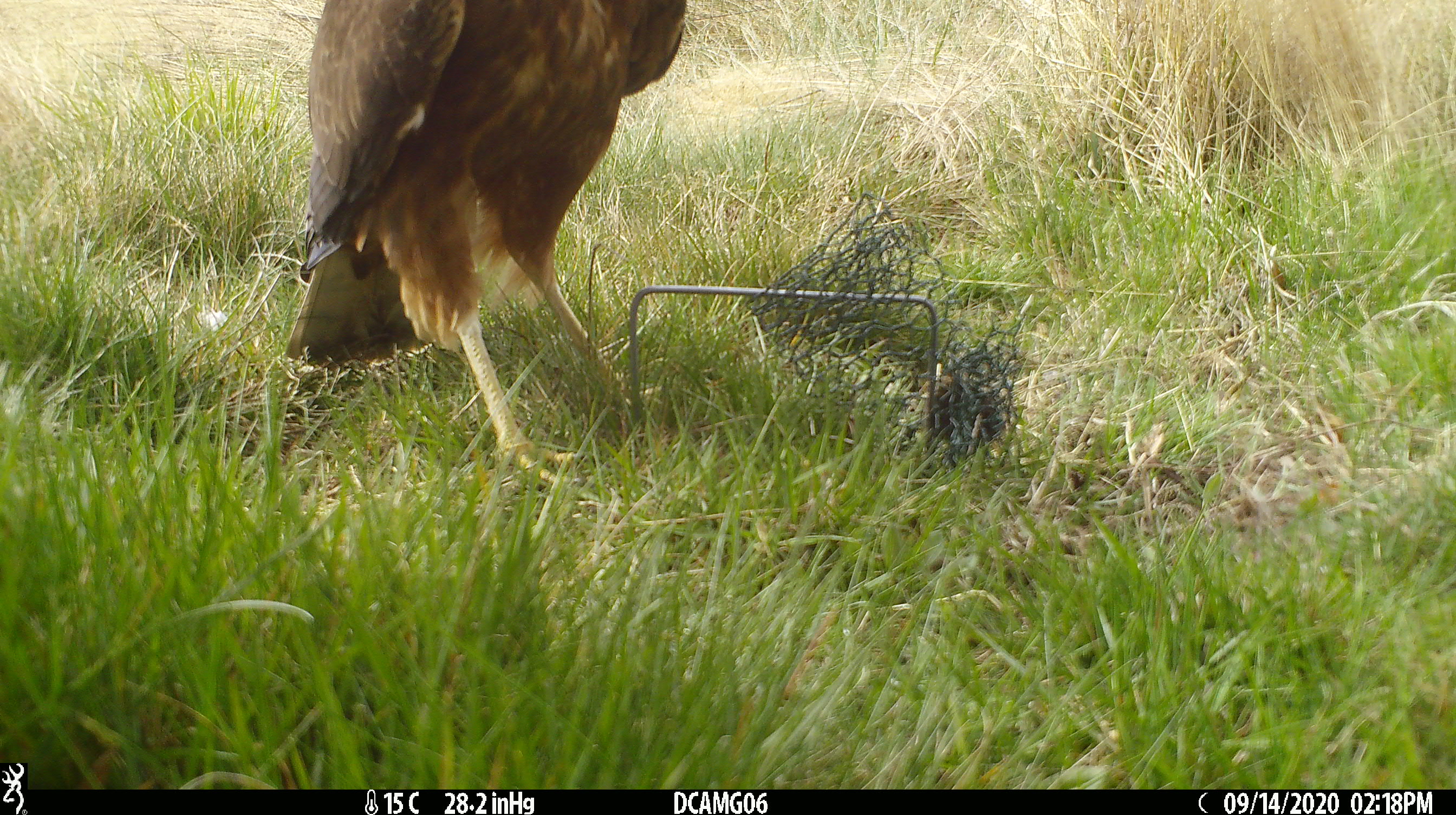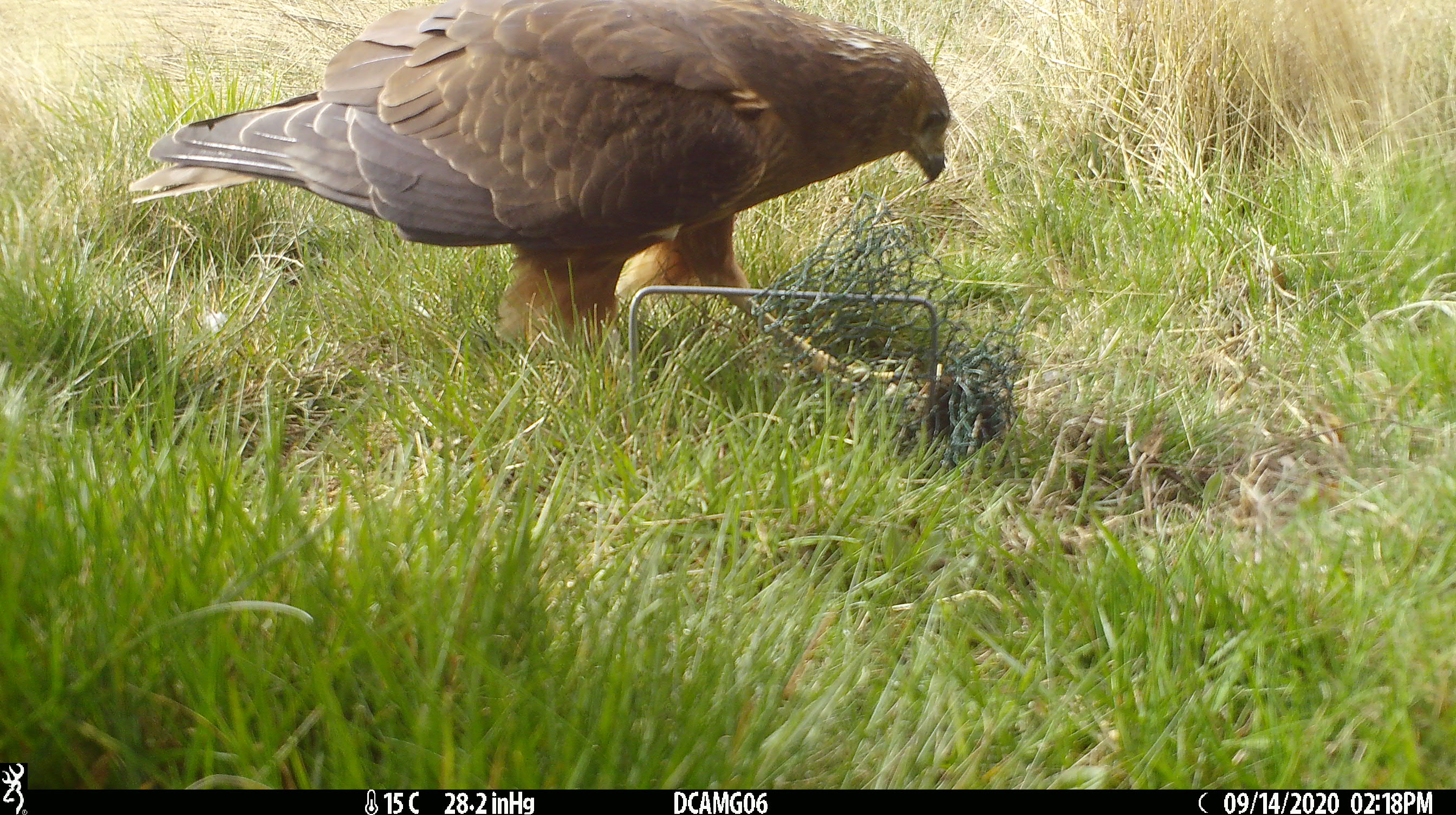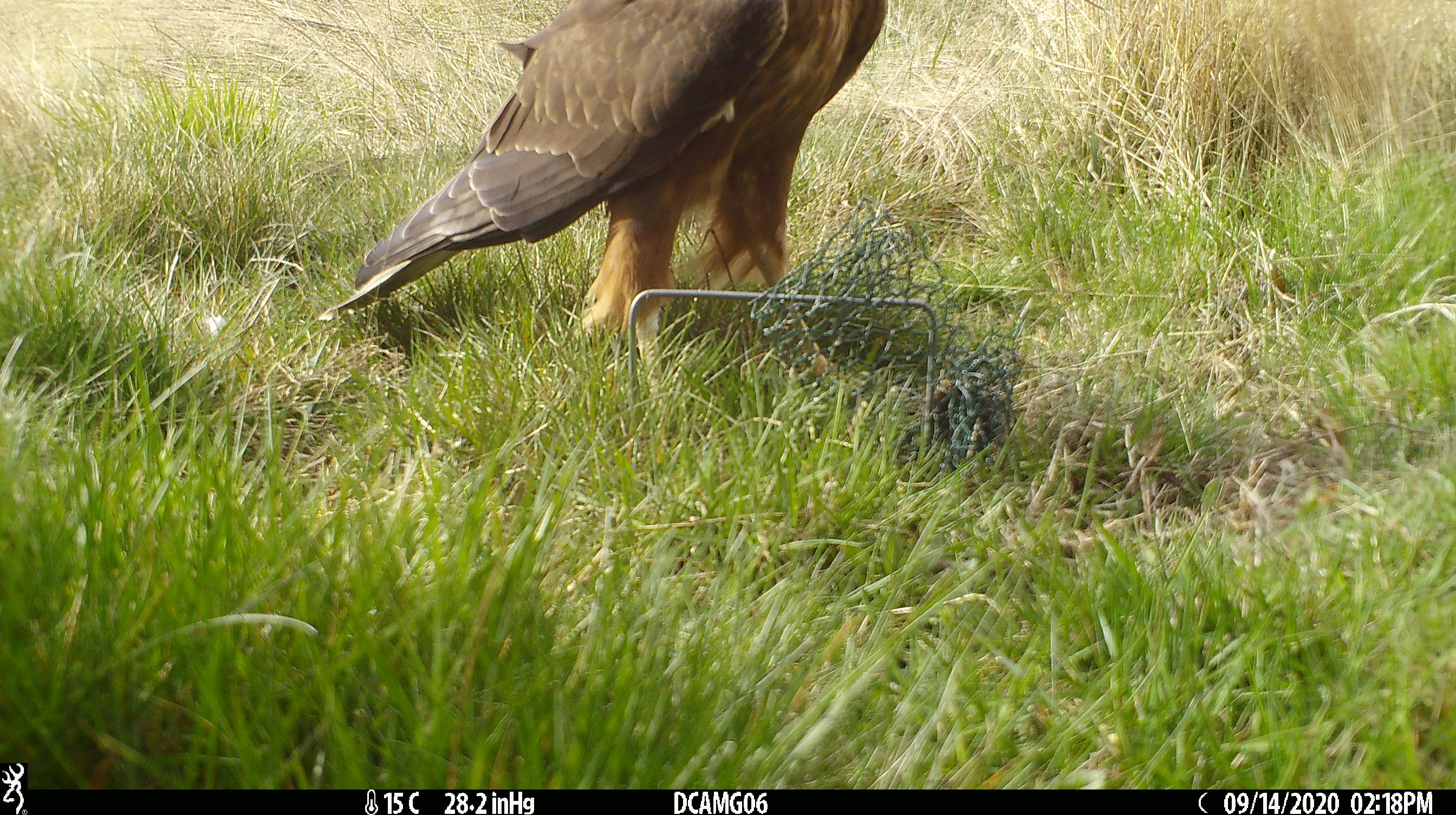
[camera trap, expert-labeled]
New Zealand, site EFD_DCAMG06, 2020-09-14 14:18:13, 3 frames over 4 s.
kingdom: Animalia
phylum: Chordata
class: Aves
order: Accipitriformes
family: Accipitridae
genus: Circus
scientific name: Circus approximans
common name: swamp harrier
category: harrier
Harrier (swamp harrier) (Circus approximans).